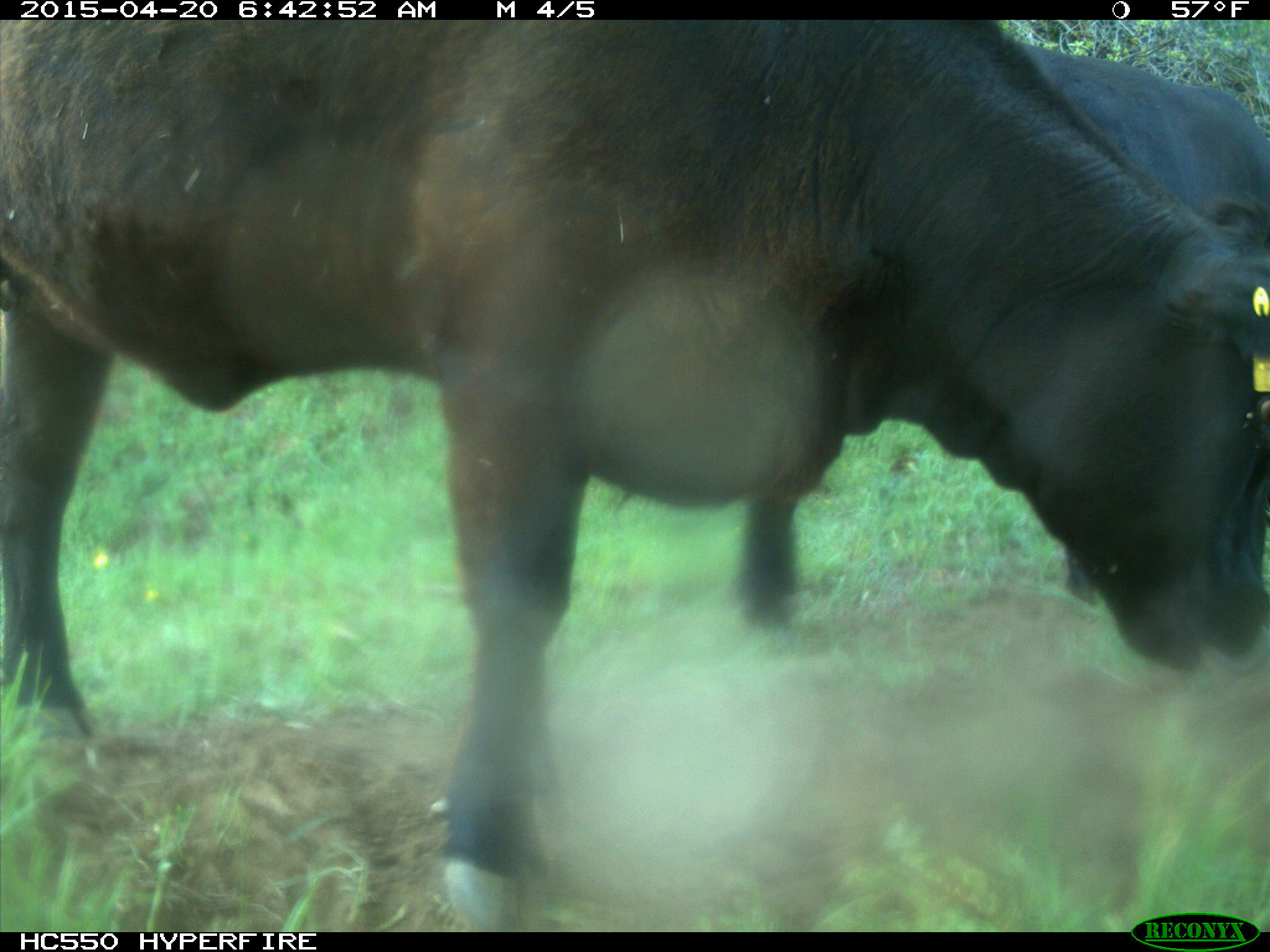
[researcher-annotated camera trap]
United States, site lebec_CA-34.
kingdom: Animalia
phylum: Chordata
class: Mammalia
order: Artiodactyla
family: Bovidae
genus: Bos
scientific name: Bos taurus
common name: domestic cow